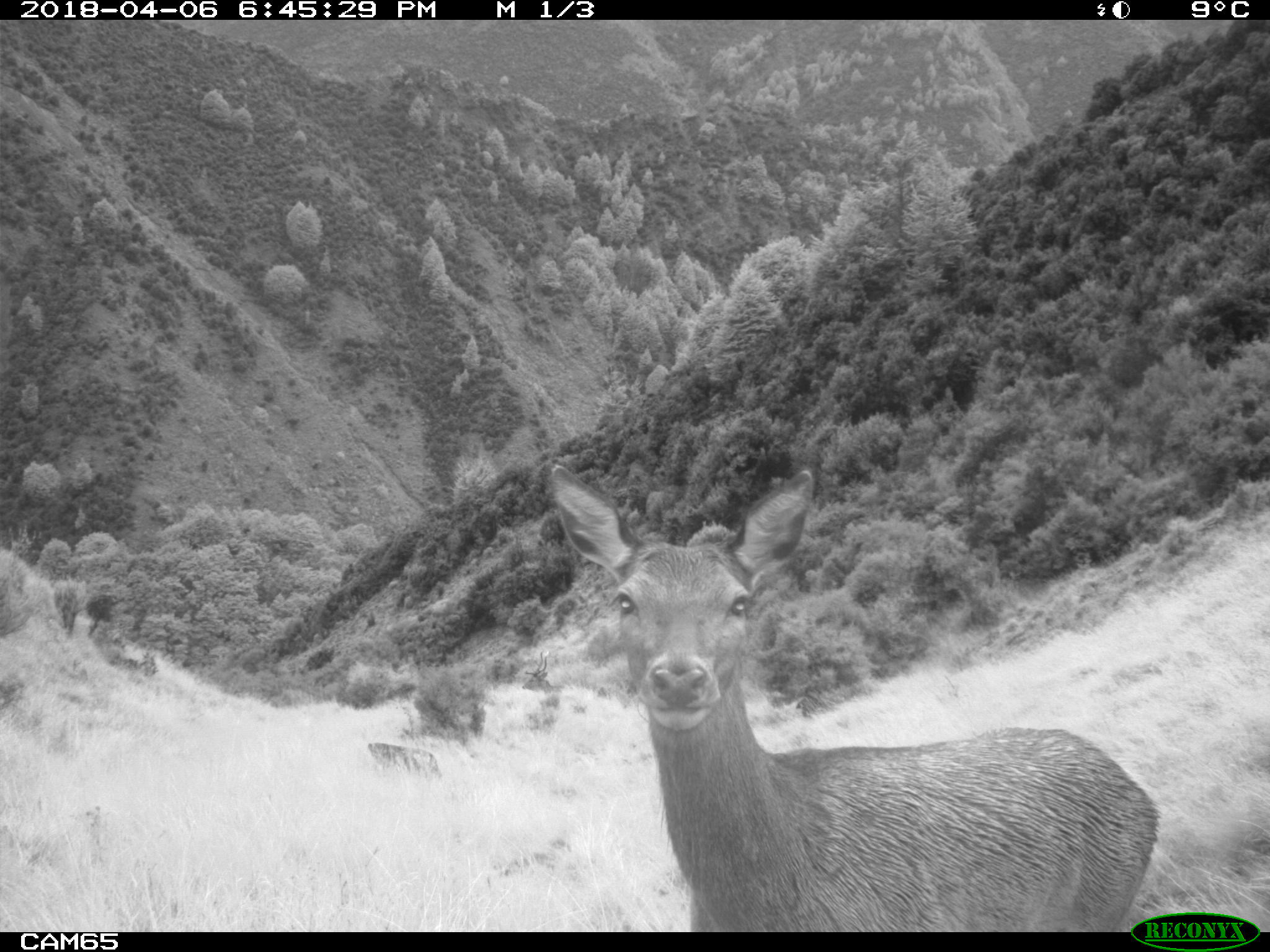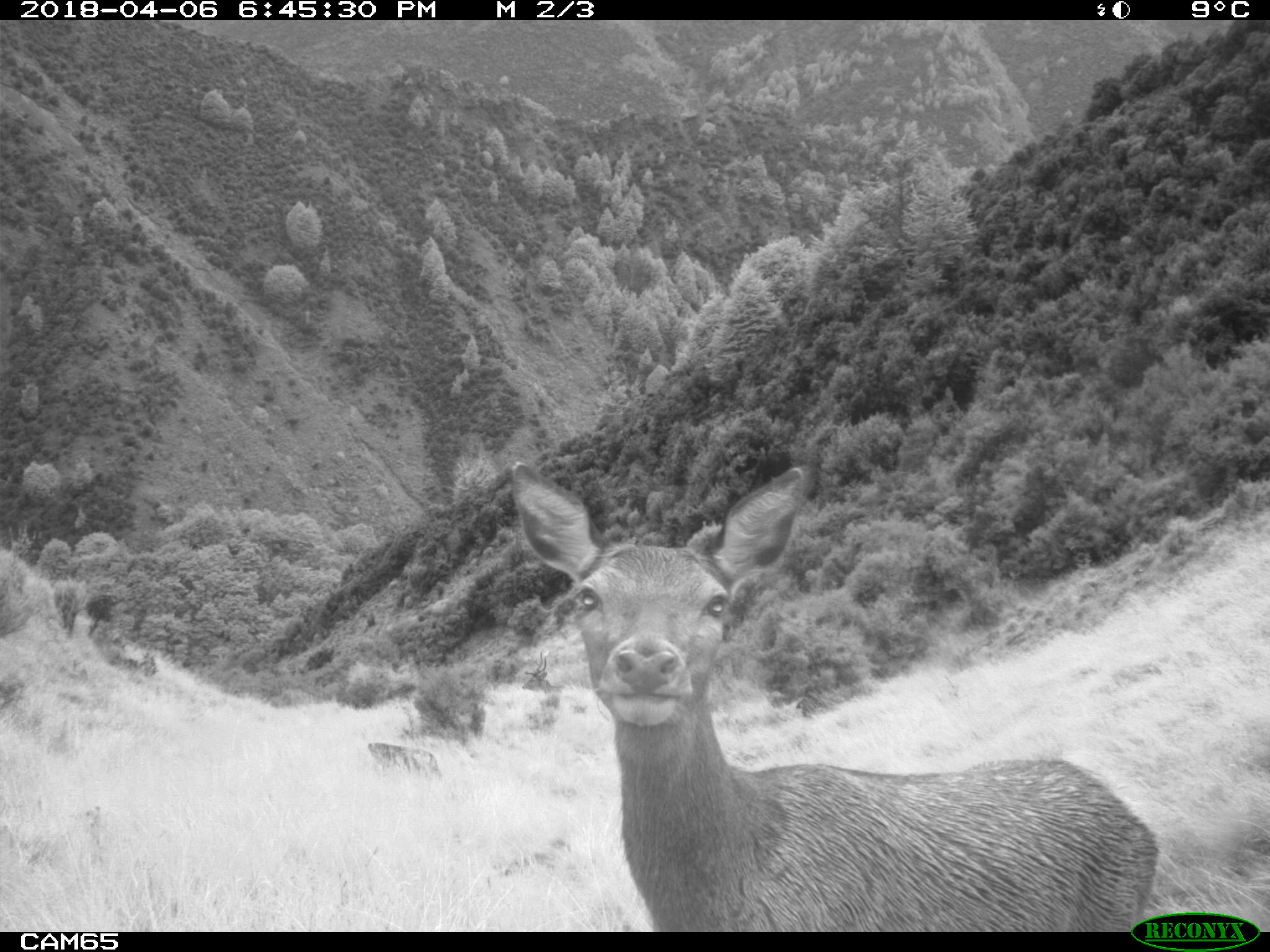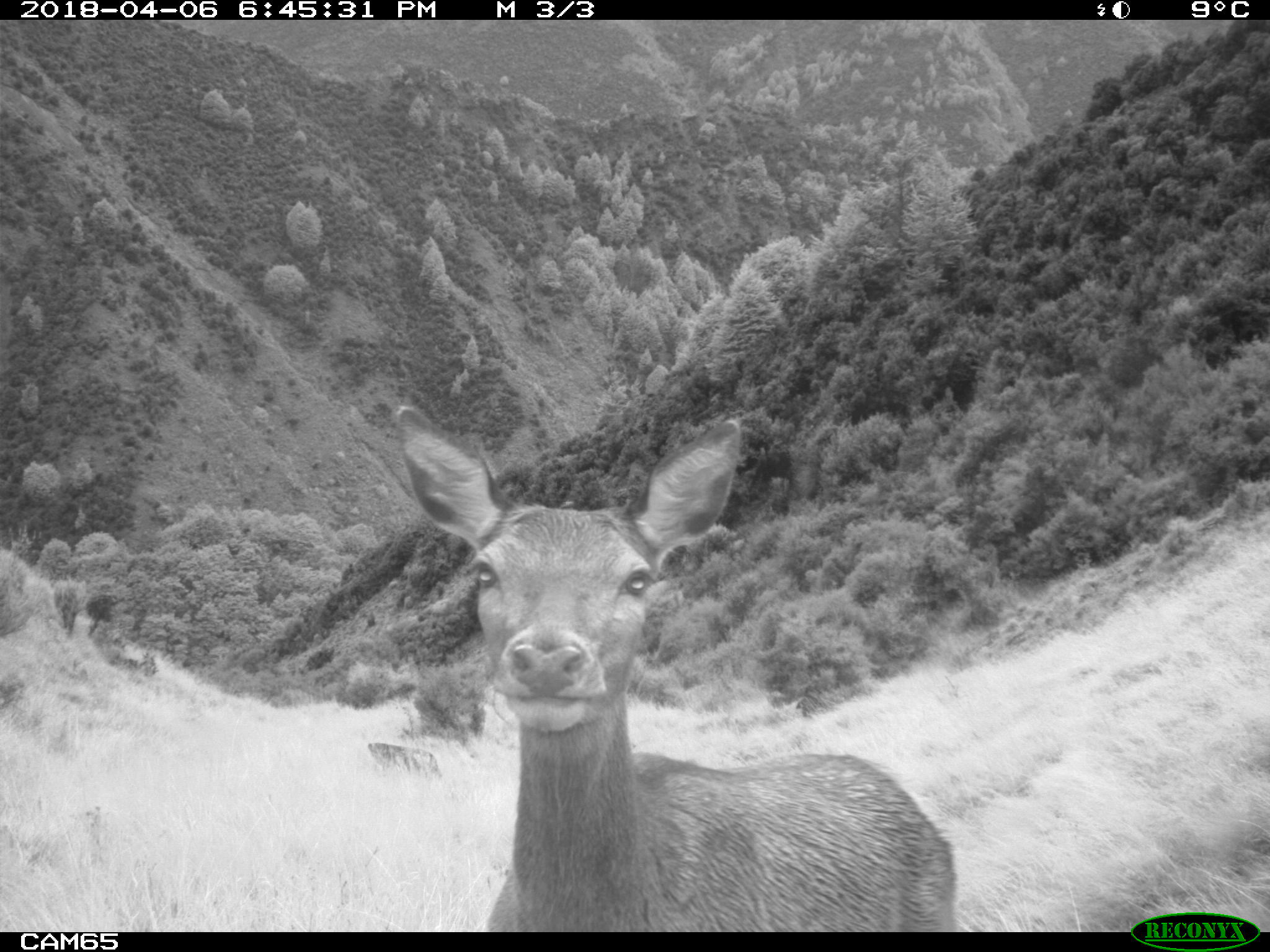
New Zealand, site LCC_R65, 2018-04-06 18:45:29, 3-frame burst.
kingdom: Animalia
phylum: Chordata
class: Mammalia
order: Artiodactyla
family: Cervidae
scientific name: Cervidae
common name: deer